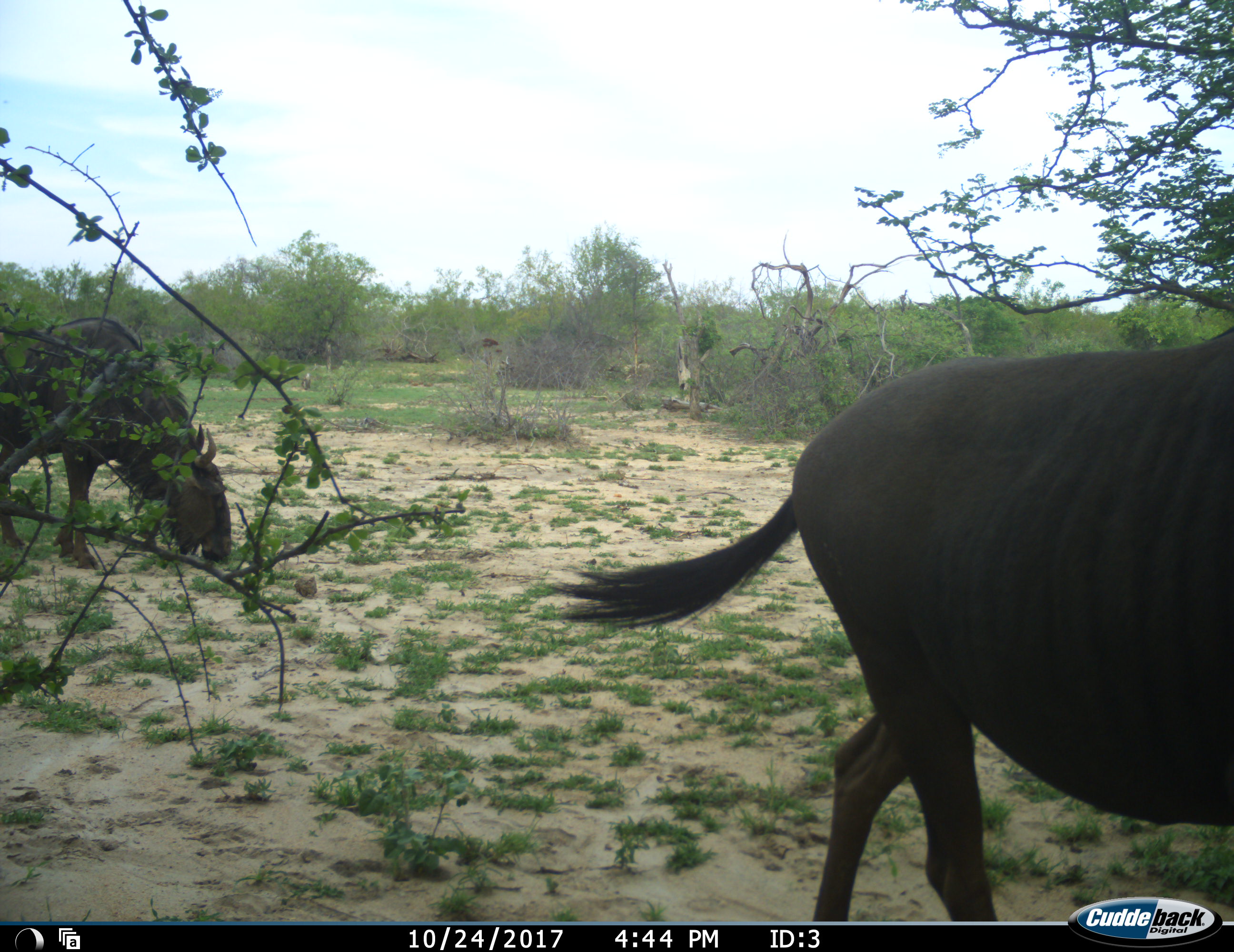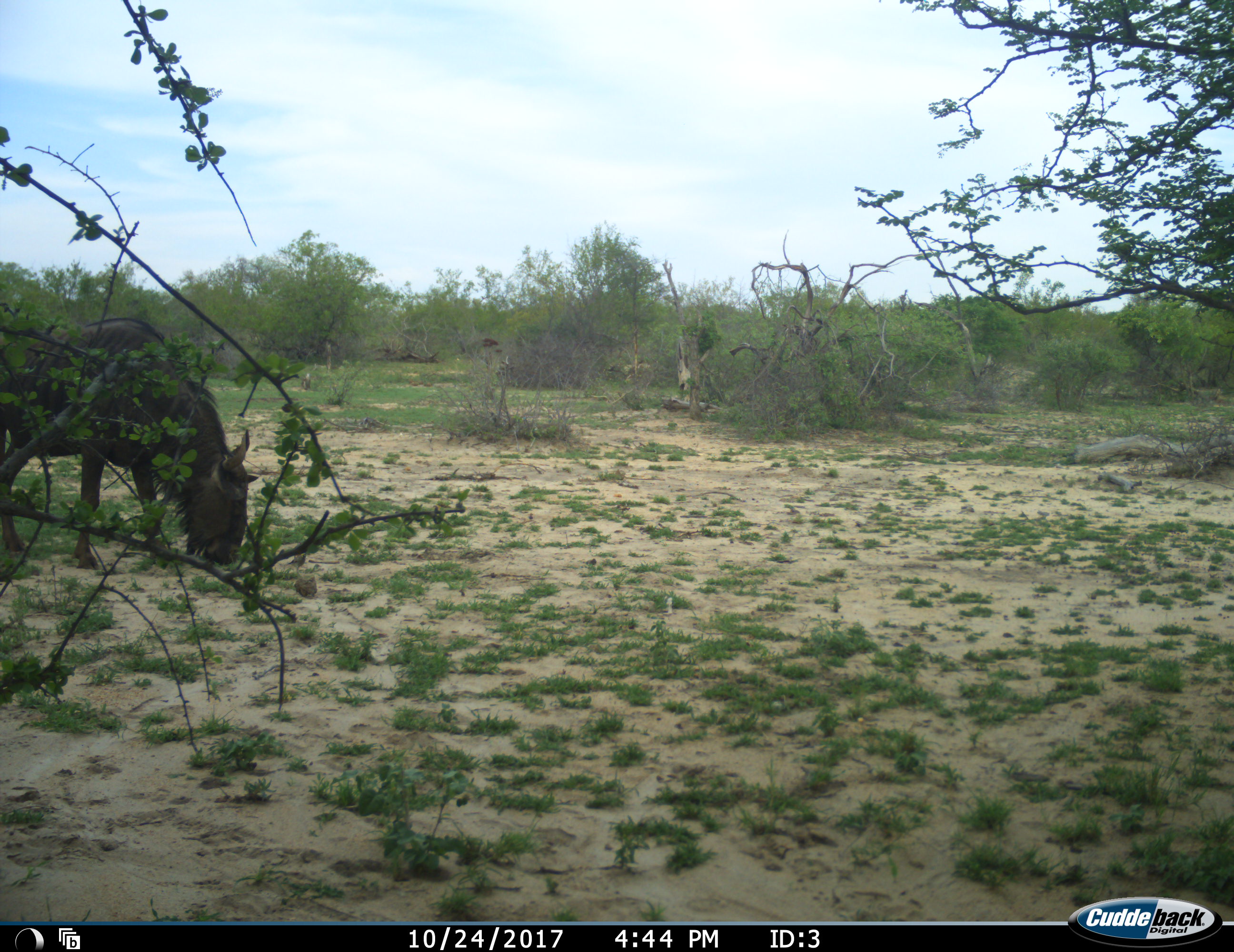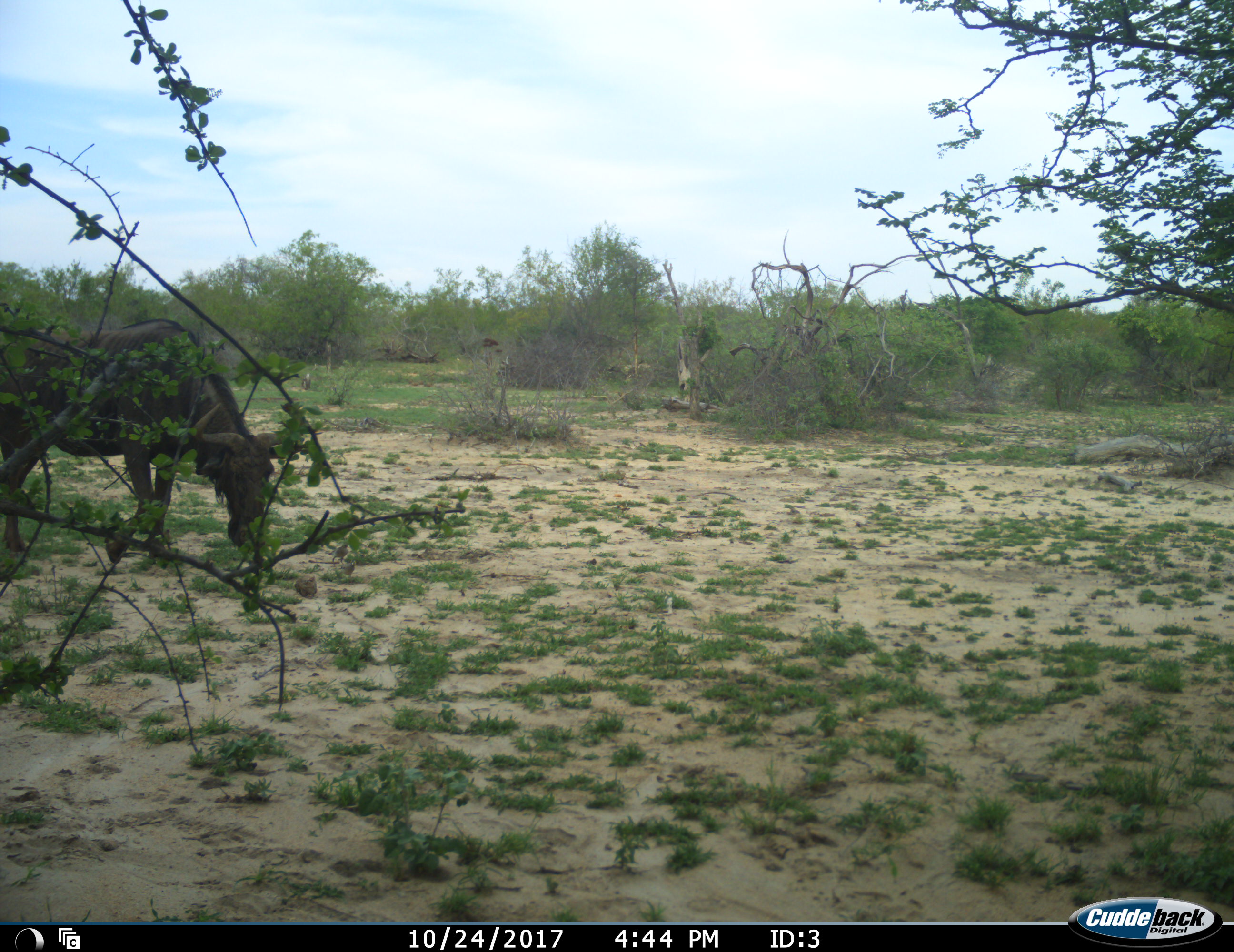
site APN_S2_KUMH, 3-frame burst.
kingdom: Animalia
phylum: Chordata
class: Mammalia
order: Artiodactyla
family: Bovidae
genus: Connochaetes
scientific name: Connochaetes taurinus taurinus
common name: blue wildebeest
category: wildebeestblue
Wildebeestblue (blue wildebeest) (Connochaetes taurinus taurinus), count 2. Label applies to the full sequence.